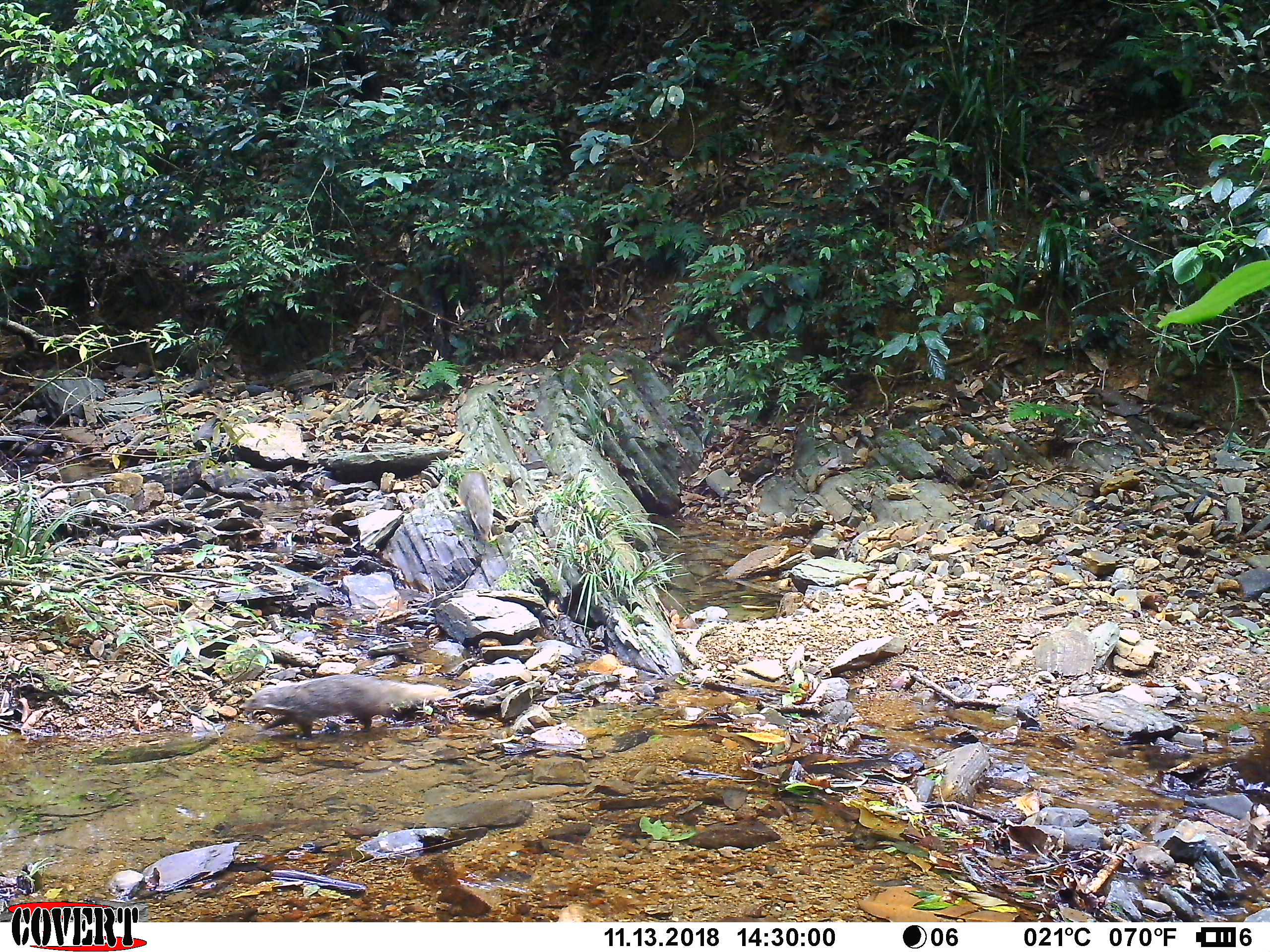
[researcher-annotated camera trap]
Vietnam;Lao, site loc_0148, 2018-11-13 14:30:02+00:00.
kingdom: Animalia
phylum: Chordata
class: Mammalia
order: Carnivora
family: Herpestidae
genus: Urva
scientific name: Urva urva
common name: crab-eating mongoose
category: crab eating mongoose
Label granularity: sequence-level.